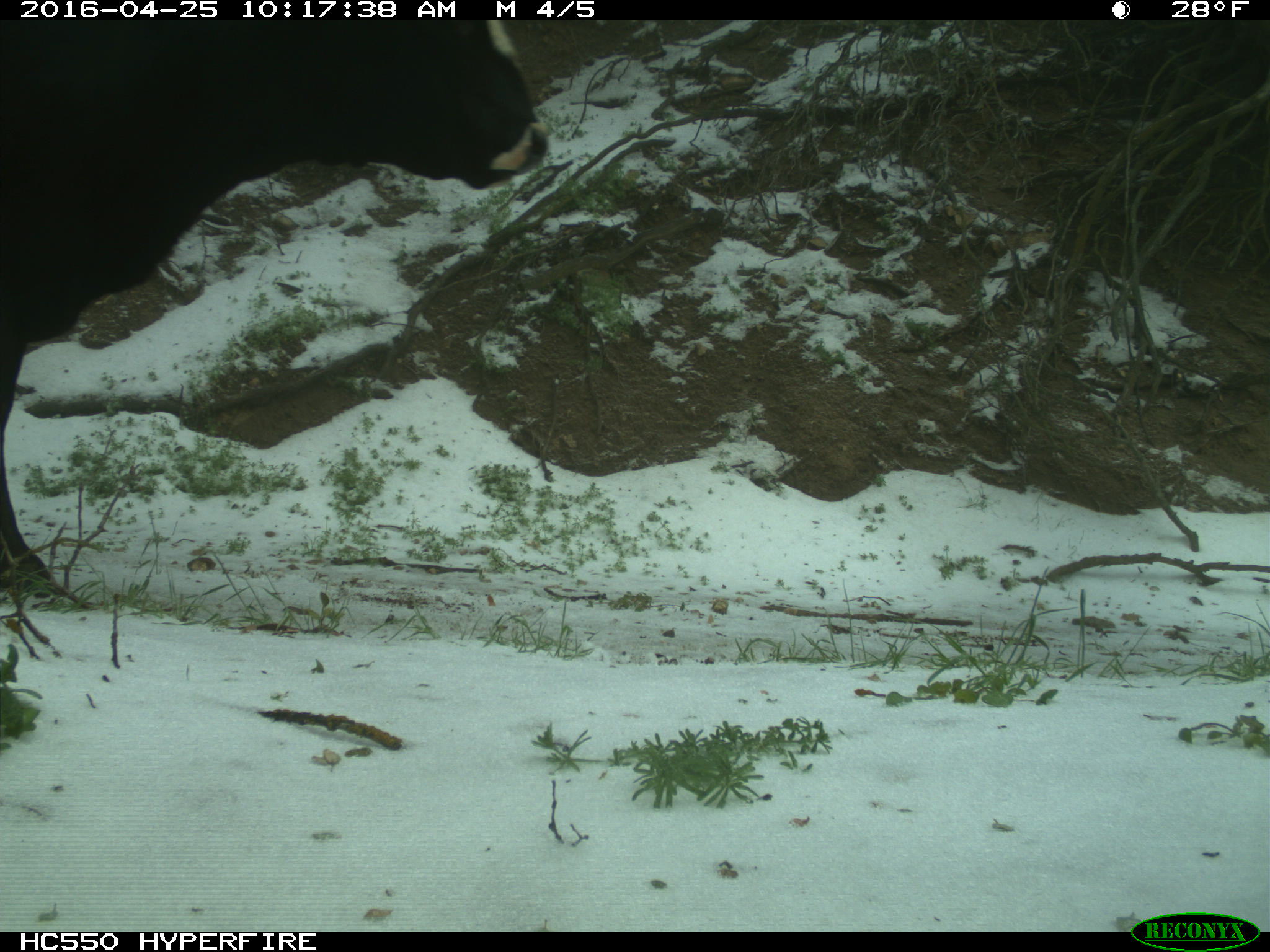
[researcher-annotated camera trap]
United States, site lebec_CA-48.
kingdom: Animalia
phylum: Chordata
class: Mammalia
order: Artiodactyla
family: Bovidae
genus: Bos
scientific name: Bos taurus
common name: domestic cow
Bos taurus (domestic cow).